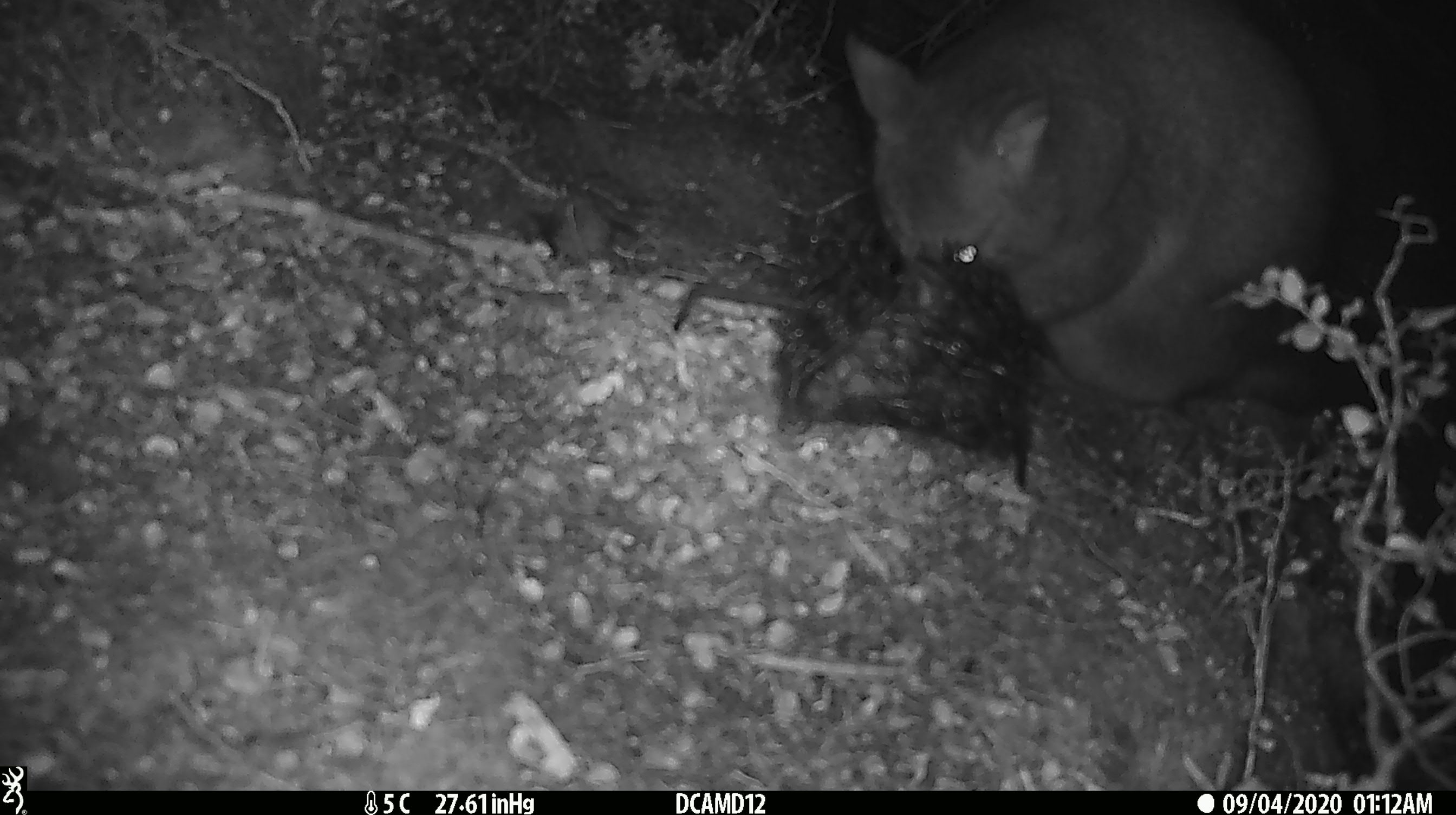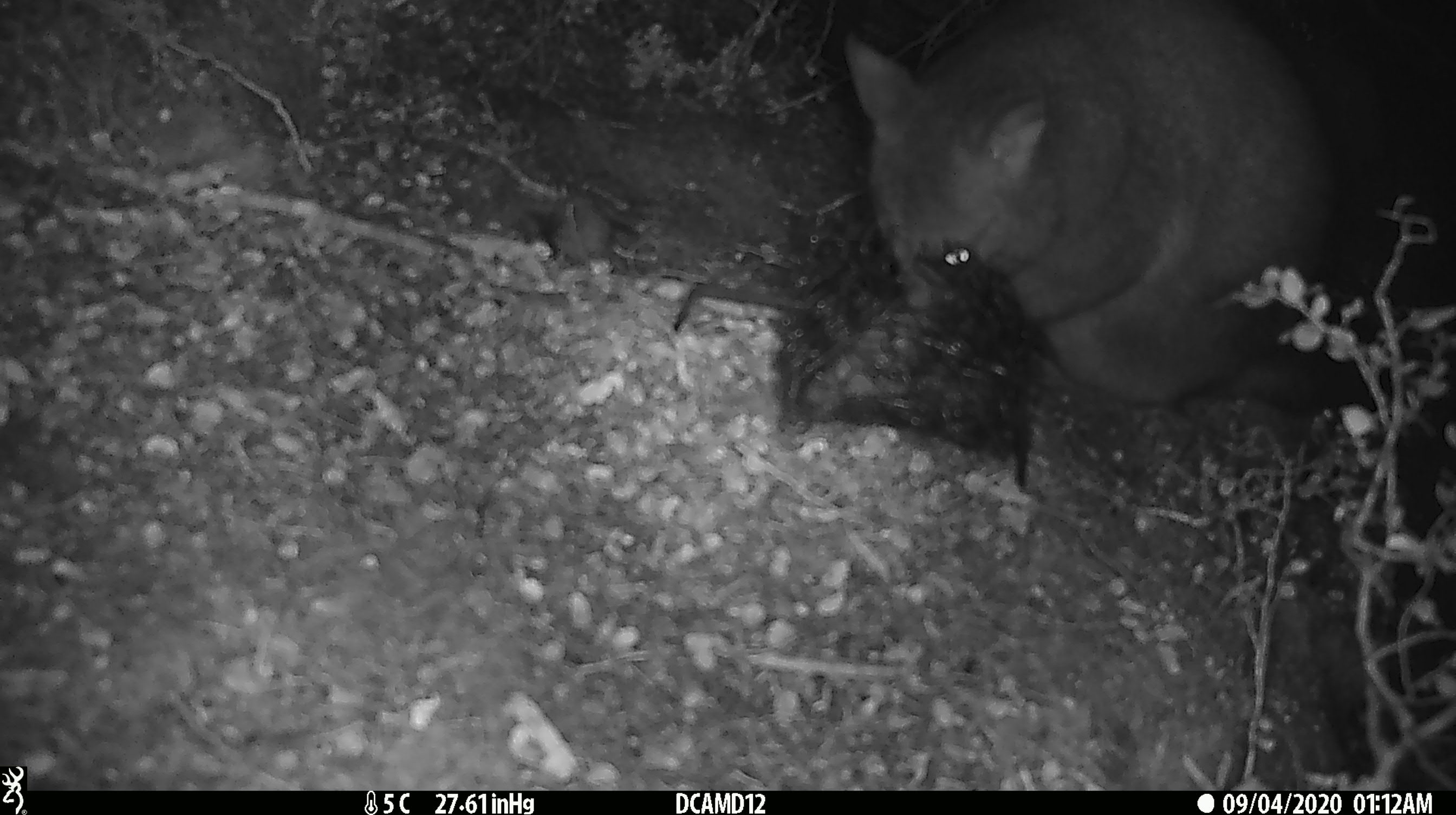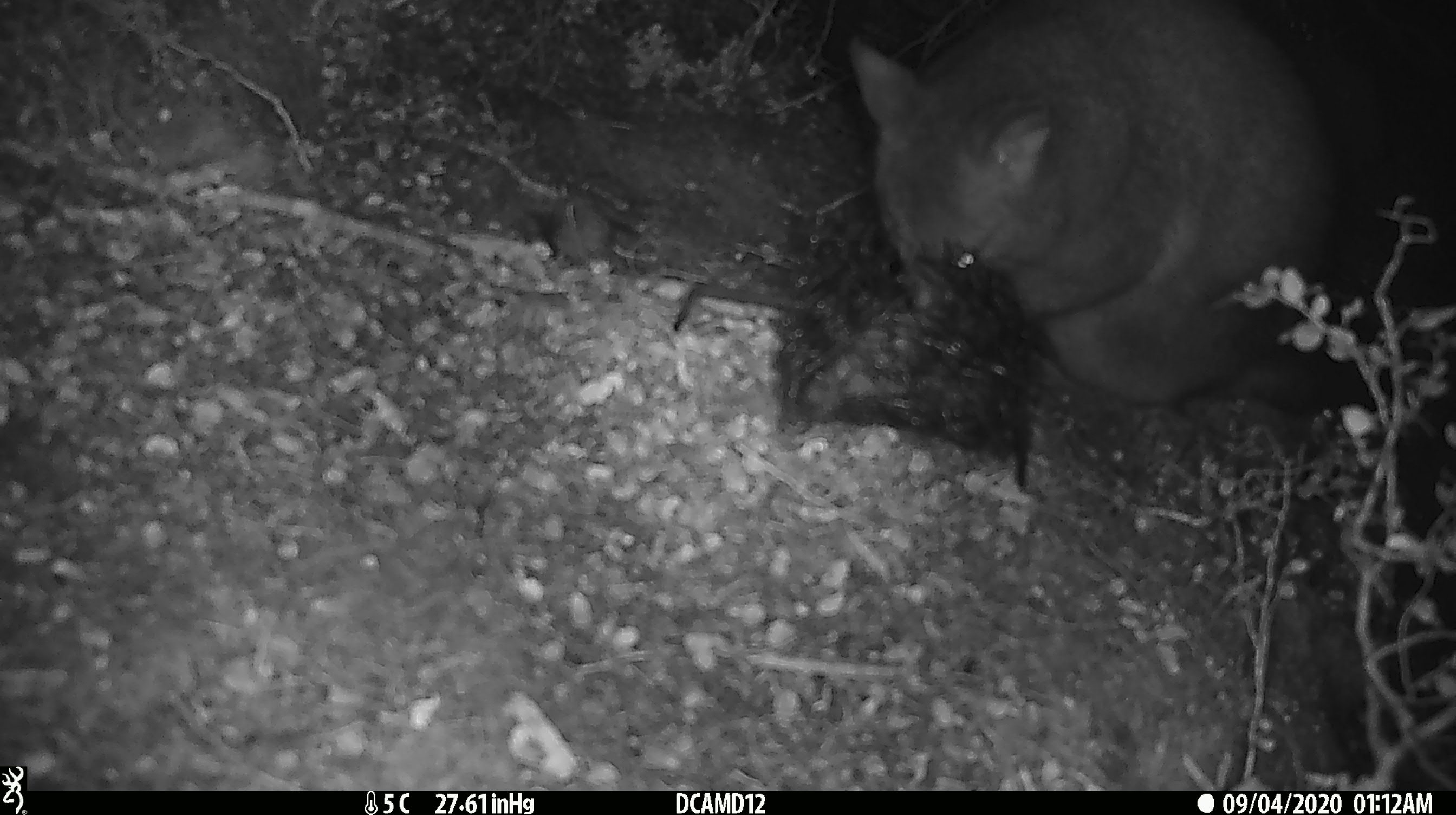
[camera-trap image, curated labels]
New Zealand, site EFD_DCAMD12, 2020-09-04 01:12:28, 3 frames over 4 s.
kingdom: Animalia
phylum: Chordata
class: Mammalia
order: Diprotodontia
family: Phalangeridae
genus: Trichosurus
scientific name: Trichosurus vulpecula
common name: common brushtail possum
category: possum